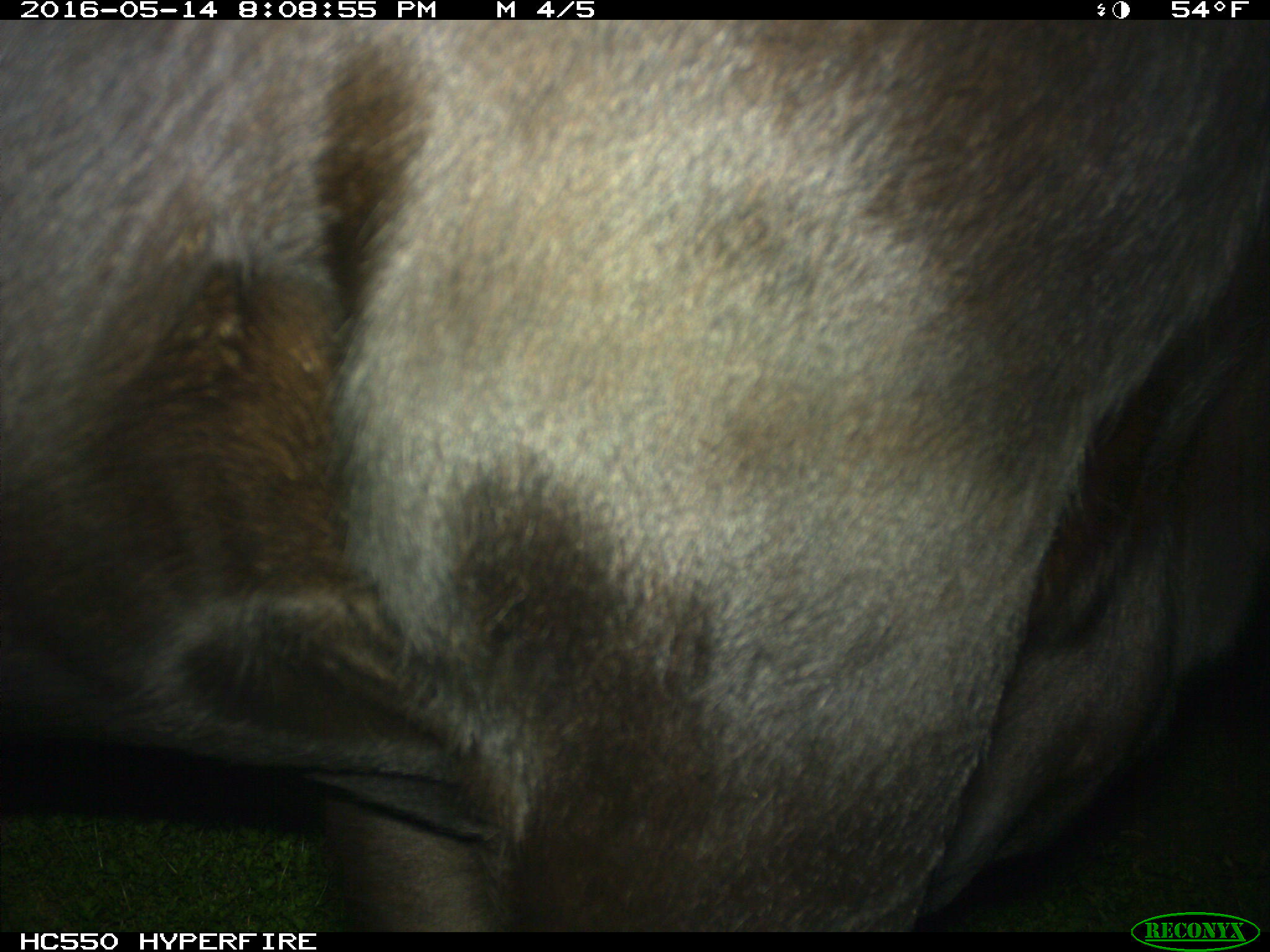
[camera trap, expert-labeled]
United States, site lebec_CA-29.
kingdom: Animalia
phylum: Chordata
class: Mammalia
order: Artiodactyla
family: Bovidae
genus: Bos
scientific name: Bos taurus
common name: domestic cow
Bos taurus (domestic cow).